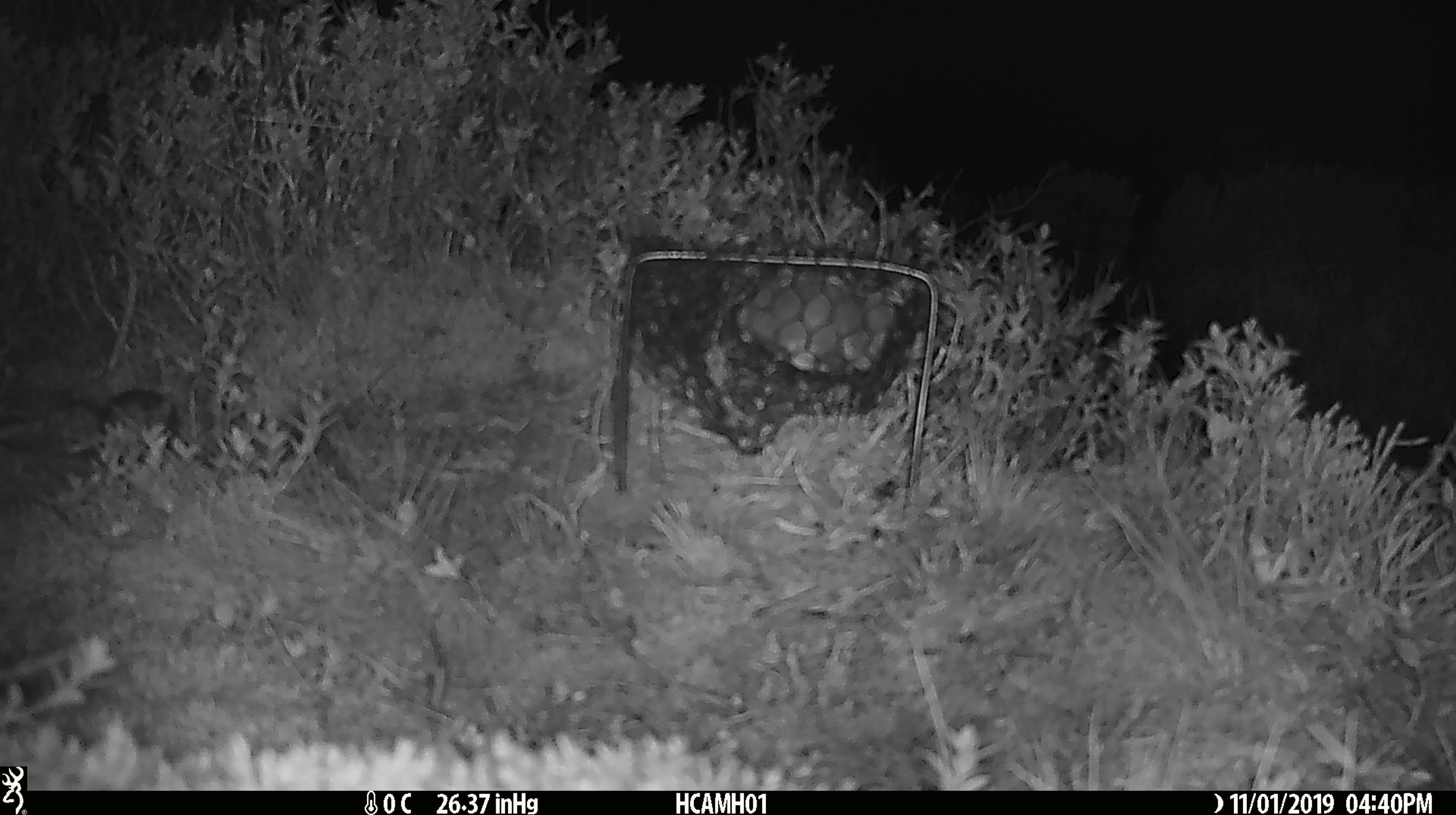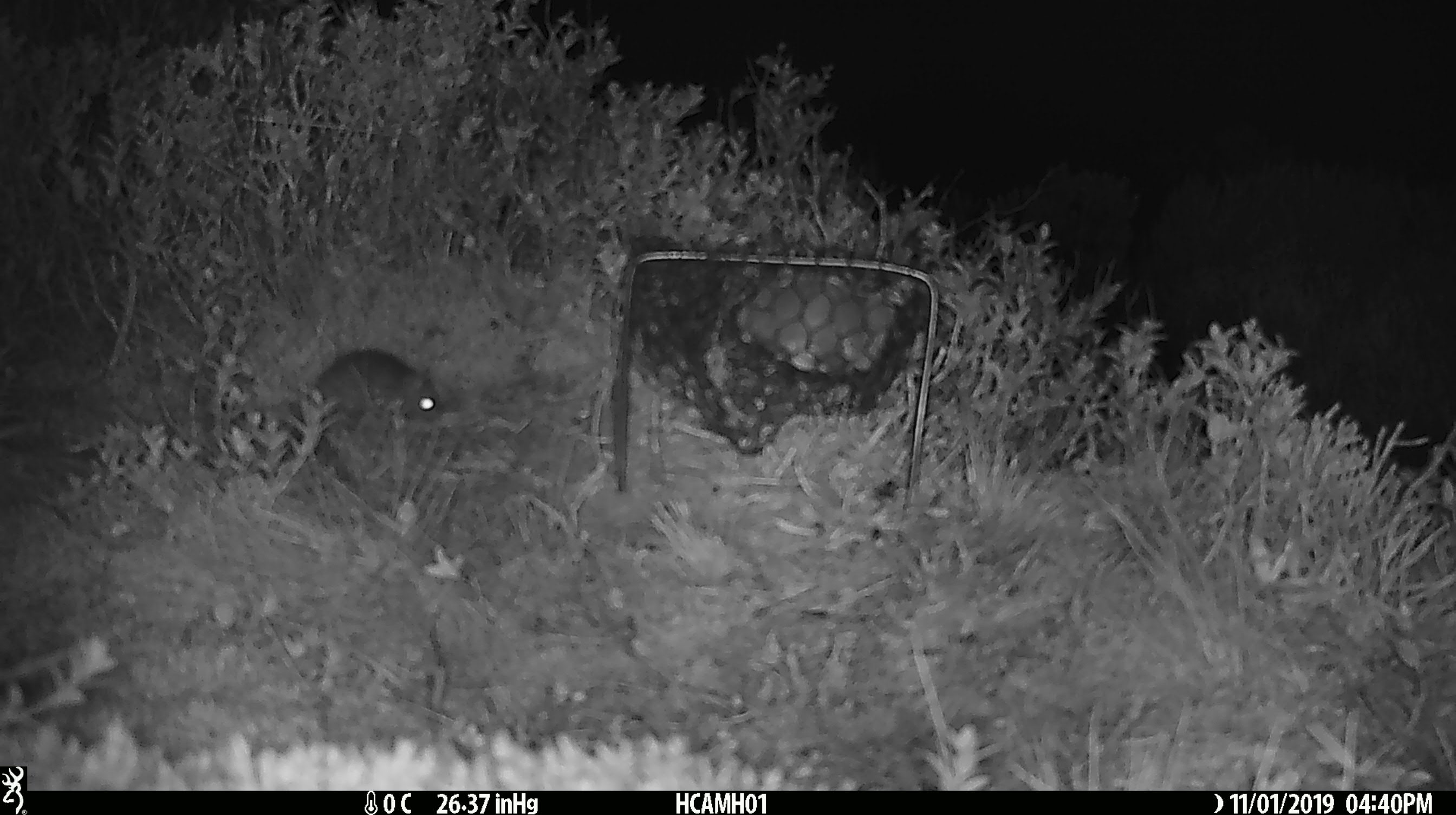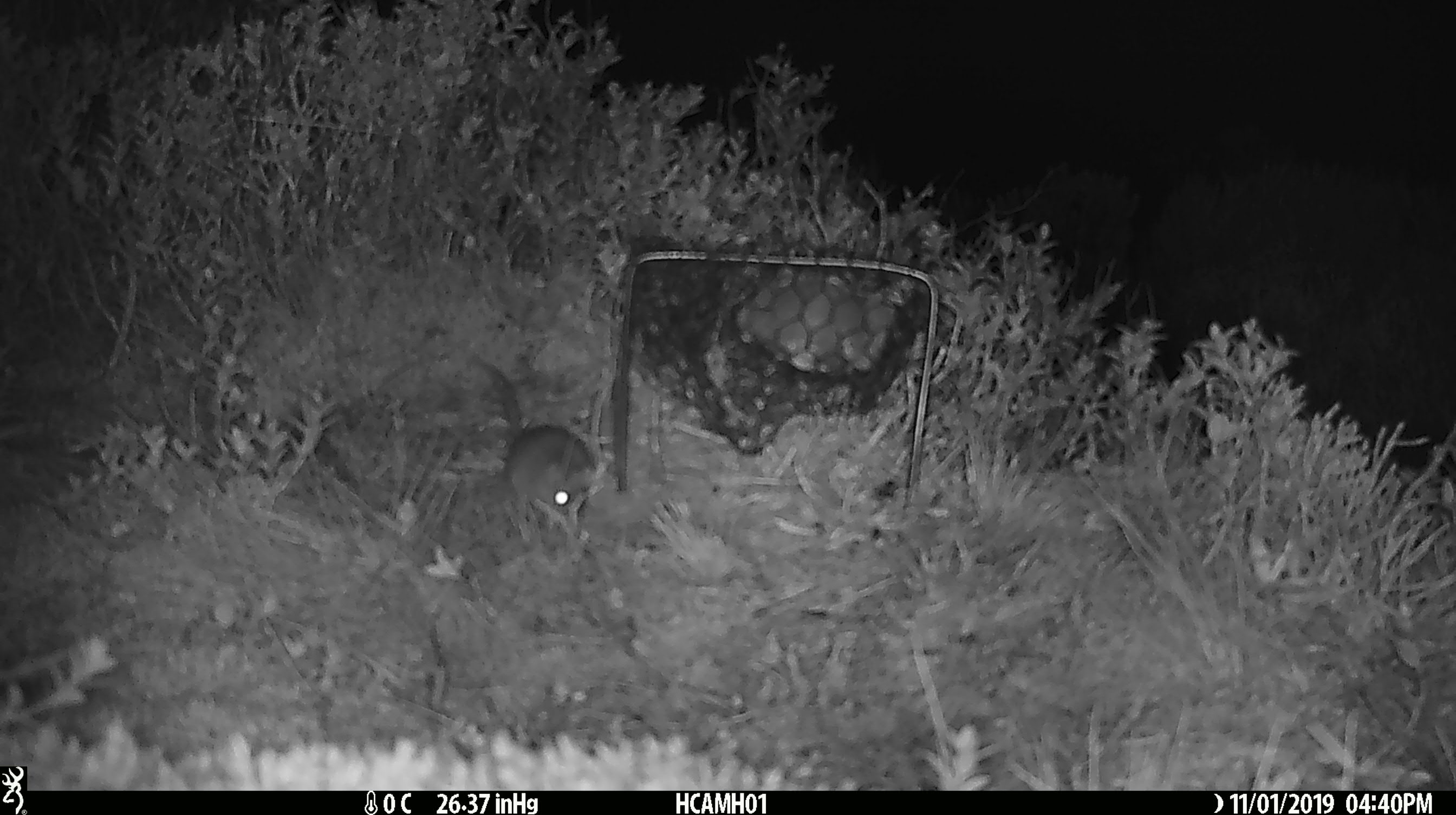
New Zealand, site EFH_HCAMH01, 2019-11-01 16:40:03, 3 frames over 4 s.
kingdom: Animalia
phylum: Chordata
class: Mammalia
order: Rodentia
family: Muridae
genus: Mus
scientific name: Mus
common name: mouse